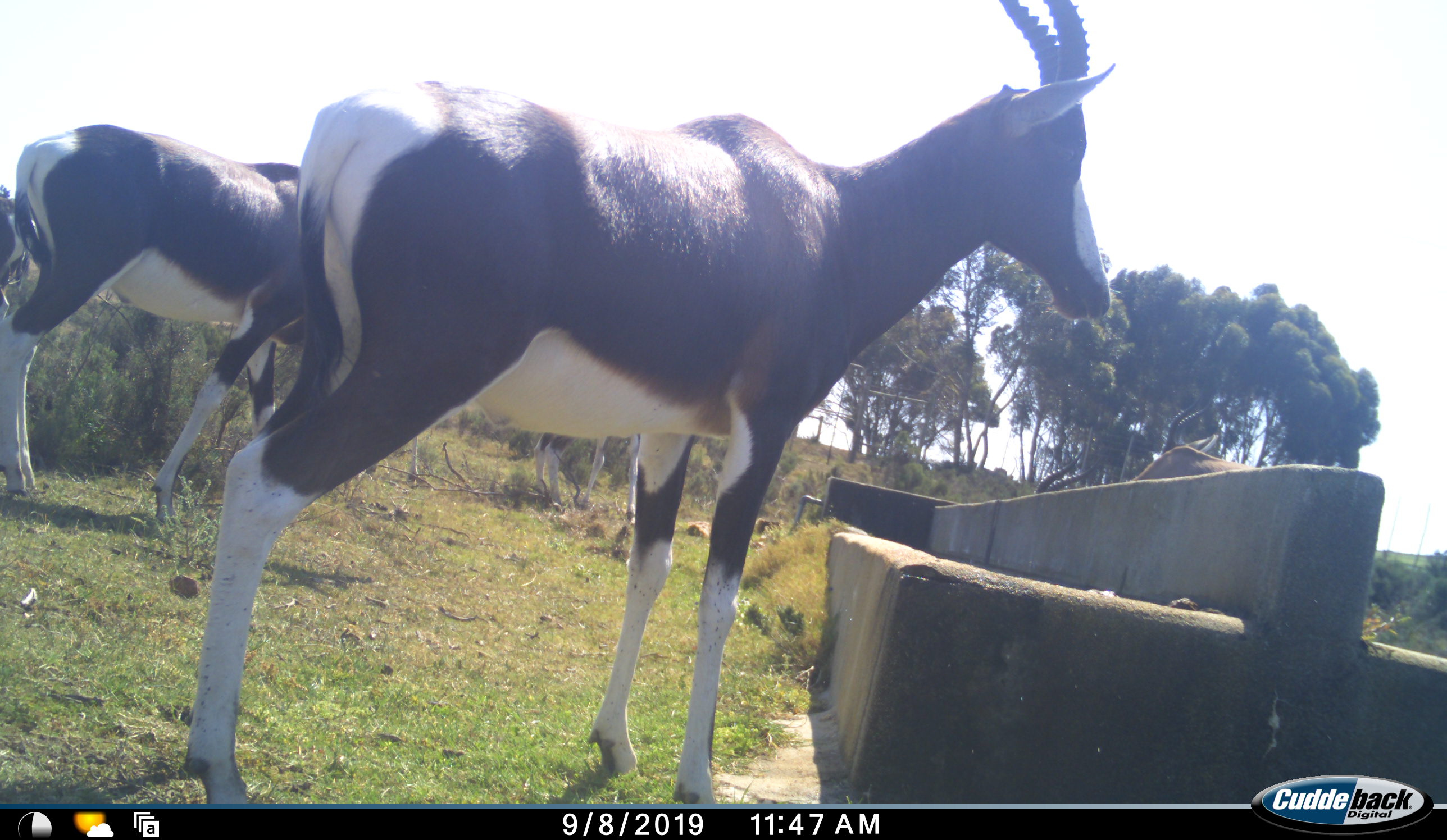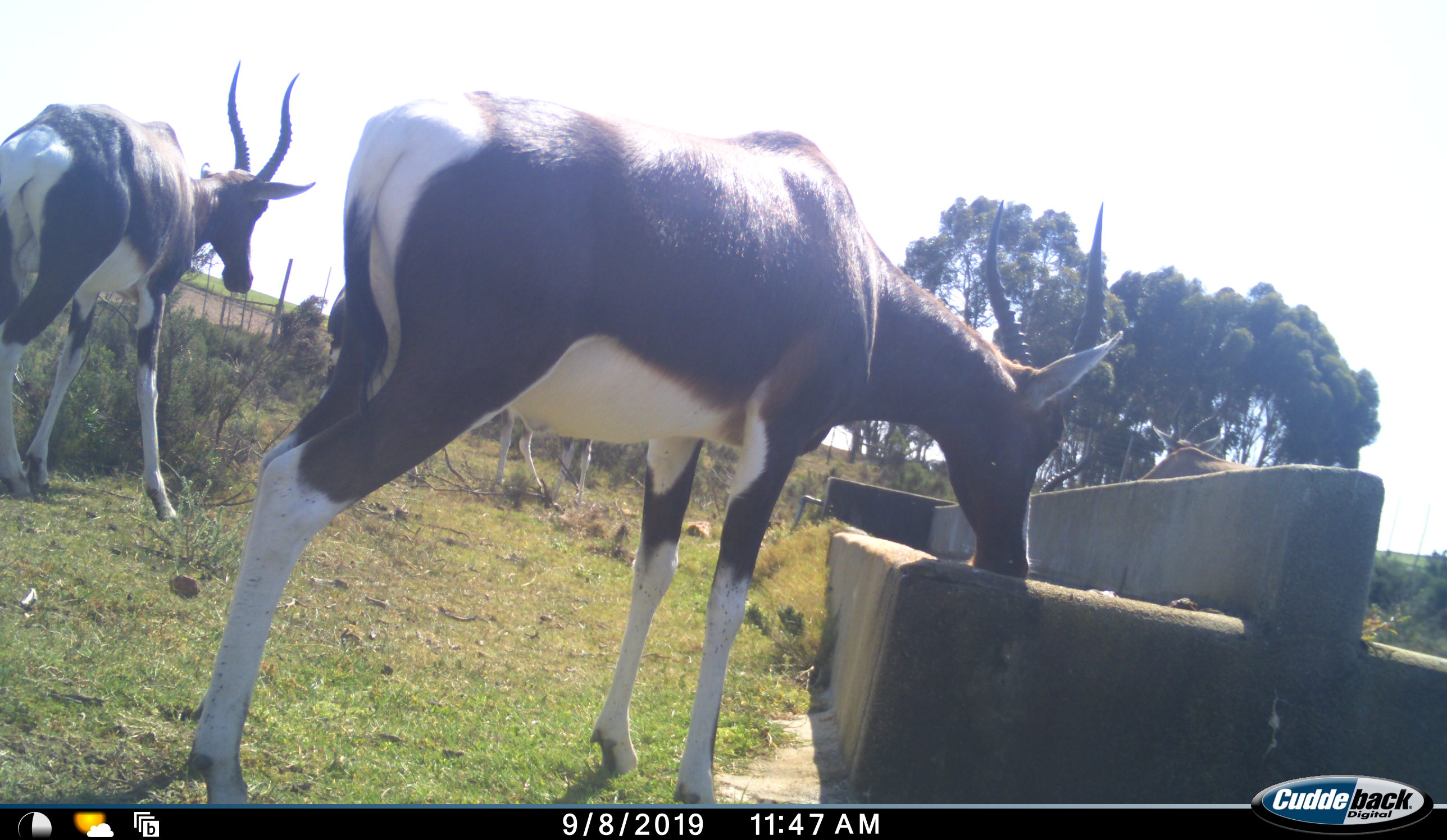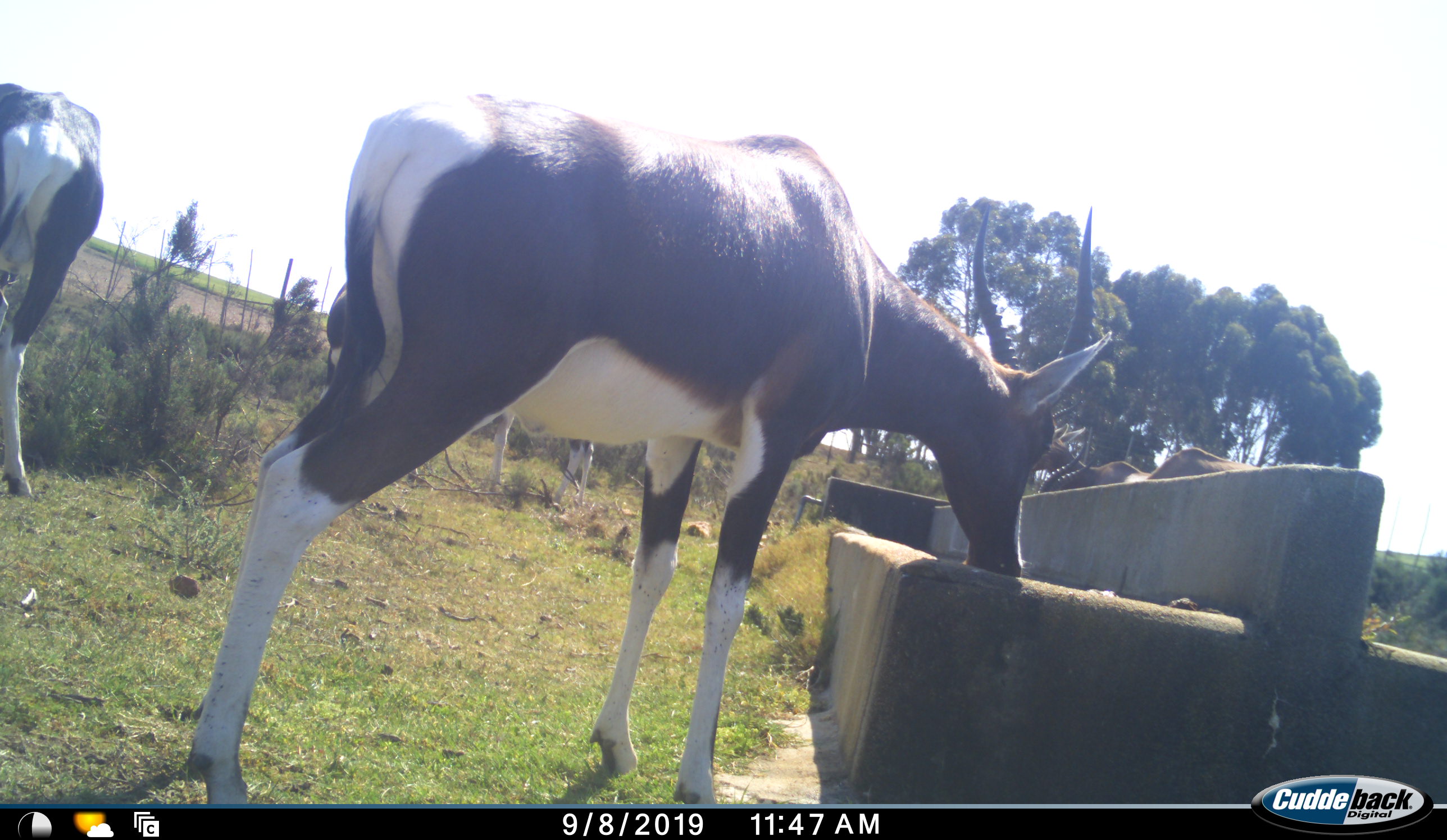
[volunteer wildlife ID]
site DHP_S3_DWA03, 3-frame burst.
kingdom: Animalia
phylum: Chordata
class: Mammalia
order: Artiodactyla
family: Bovidae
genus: Damaliscus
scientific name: Damaliscus pygargus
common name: bontebok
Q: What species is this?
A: Bontebok (Damaliscus pygargus).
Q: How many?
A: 4.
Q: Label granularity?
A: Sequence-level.